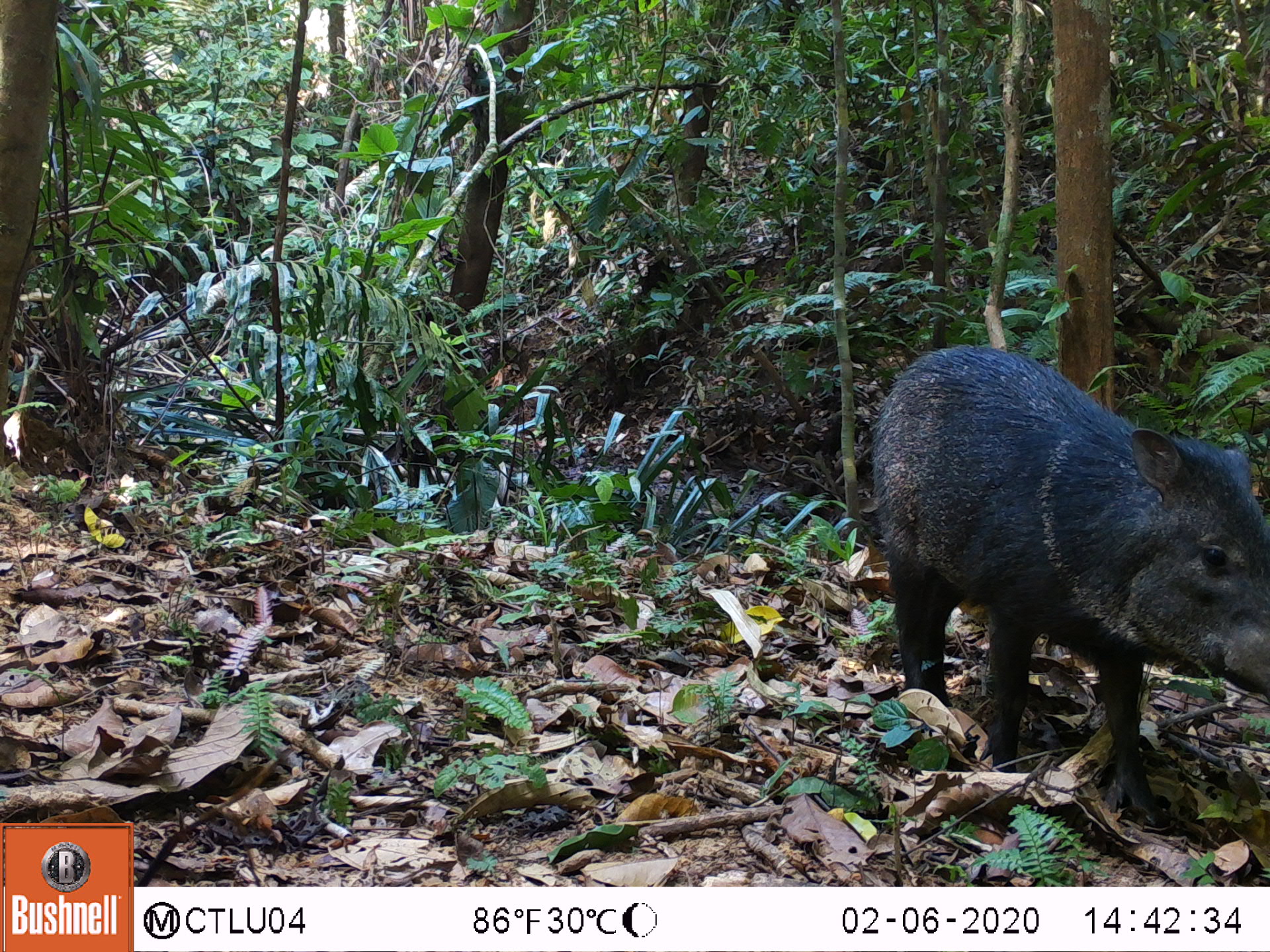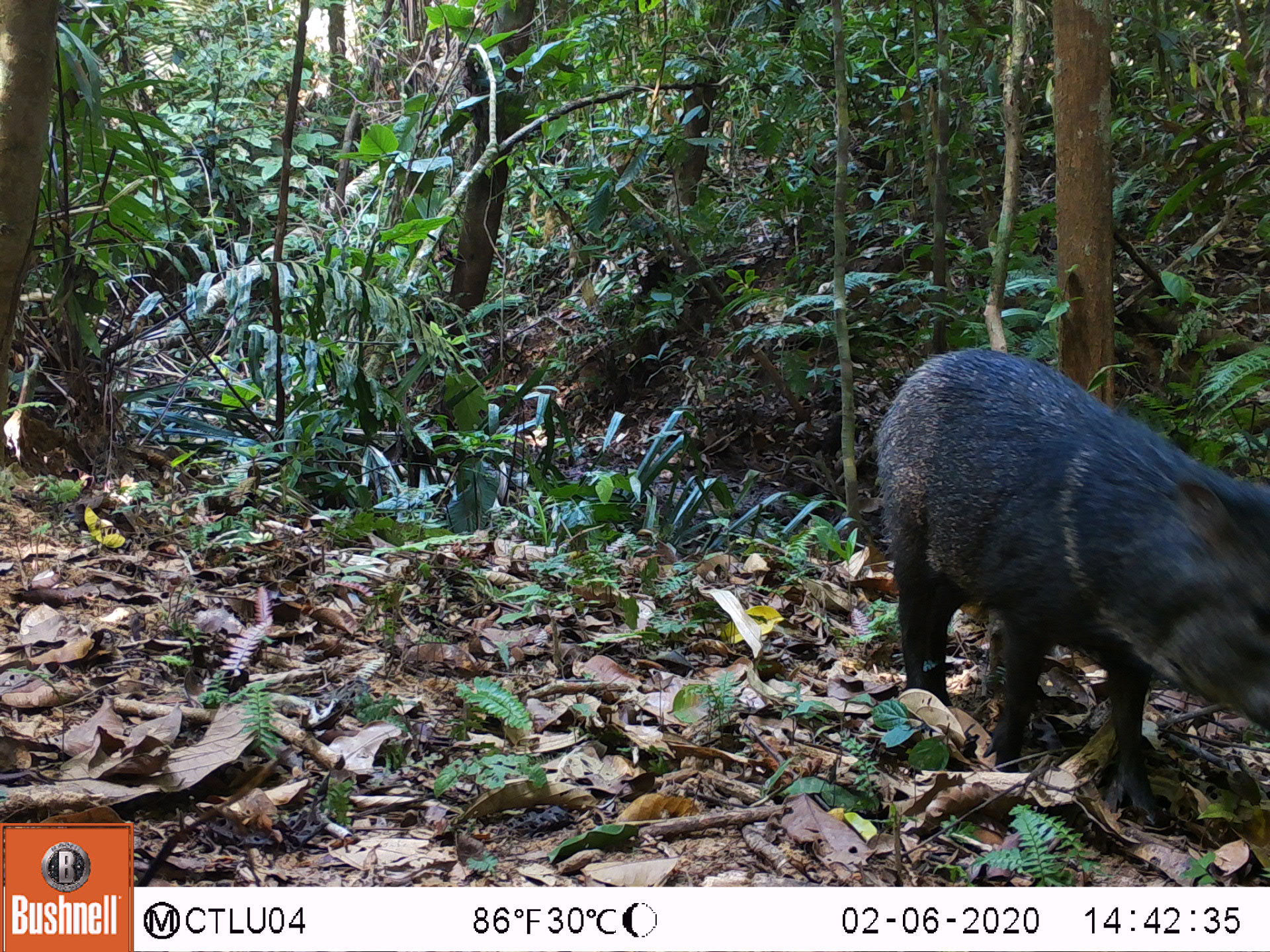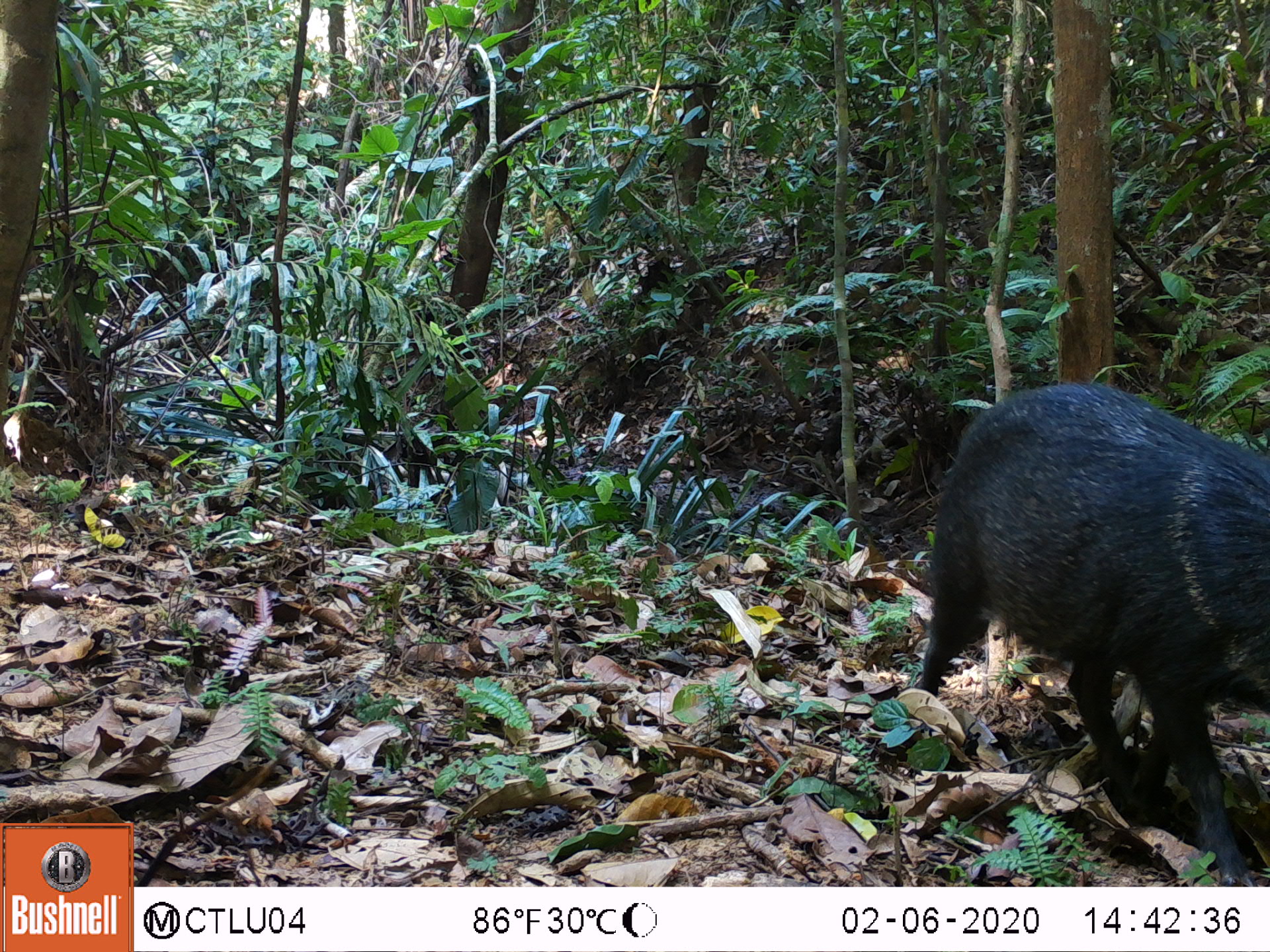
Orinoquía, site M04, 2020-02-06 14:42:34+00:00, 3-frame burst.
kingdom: Animalia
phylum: Chordata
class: Mammalia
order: Artiodactyla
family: Tayassuidae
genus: Pecari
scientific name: Pecari tajacu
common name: collared peccary